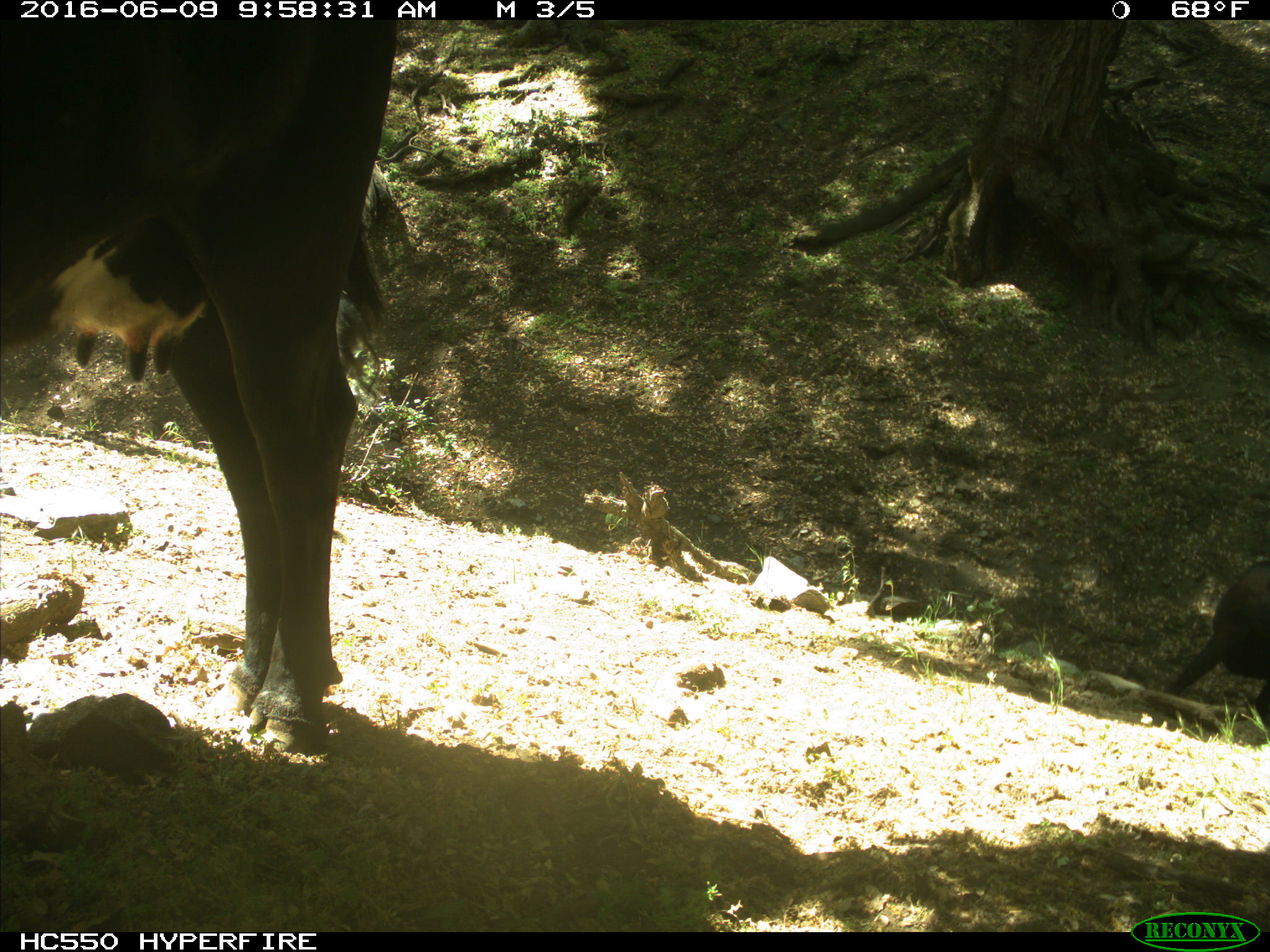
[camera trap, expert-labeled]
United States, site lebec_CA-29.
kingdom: Animalia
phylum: Chordata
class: Mammalia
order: Artiodactyla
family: Bovidae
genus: Bos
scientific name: Bos taurus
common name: domestic cow